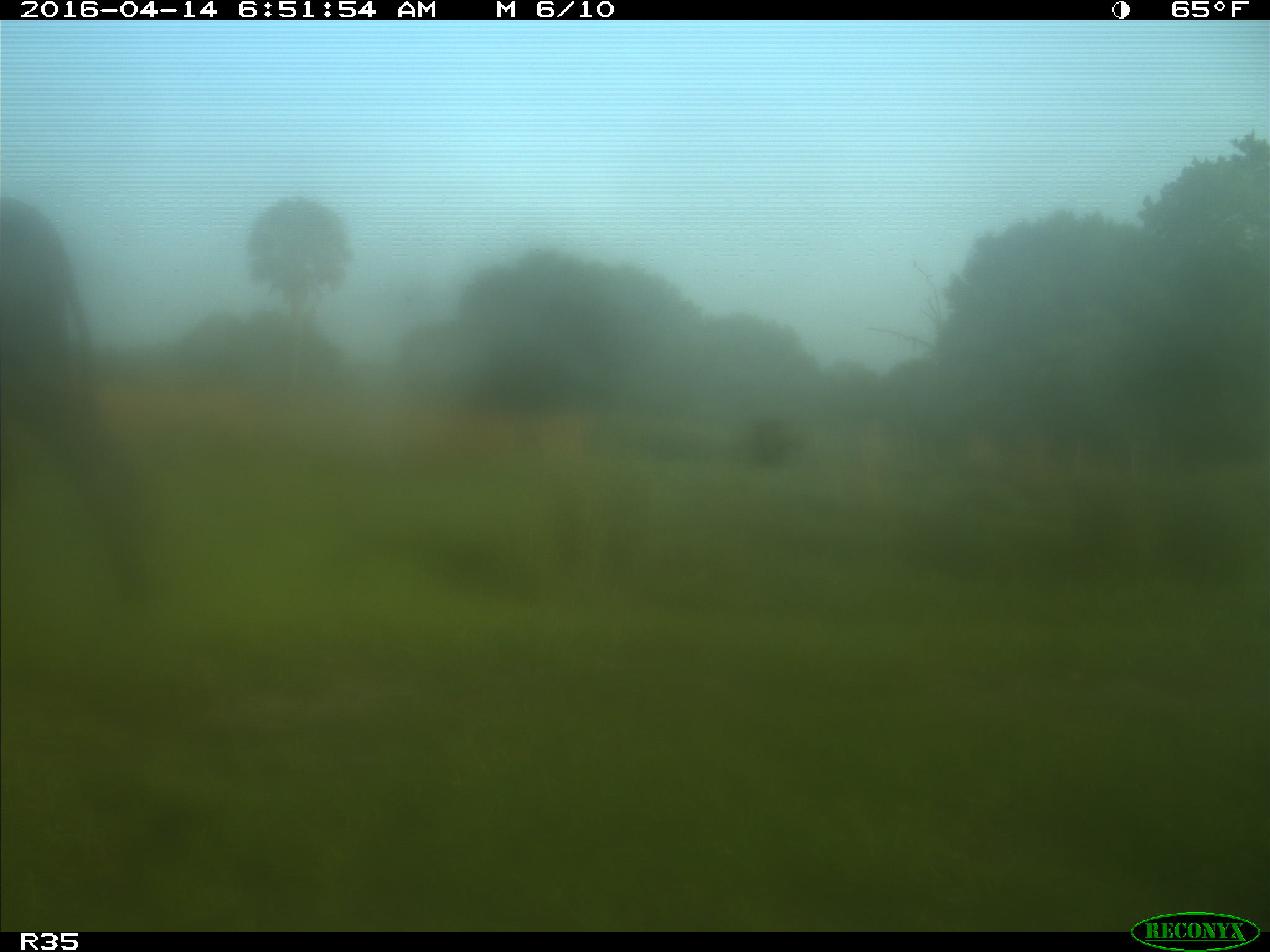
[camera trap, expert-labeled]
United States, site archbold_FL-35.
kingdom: Animalia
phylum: Chordata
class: Mammalia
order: Artiodactyla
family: Bovidae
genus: Bos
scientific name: Bos taurus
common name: domestic cow